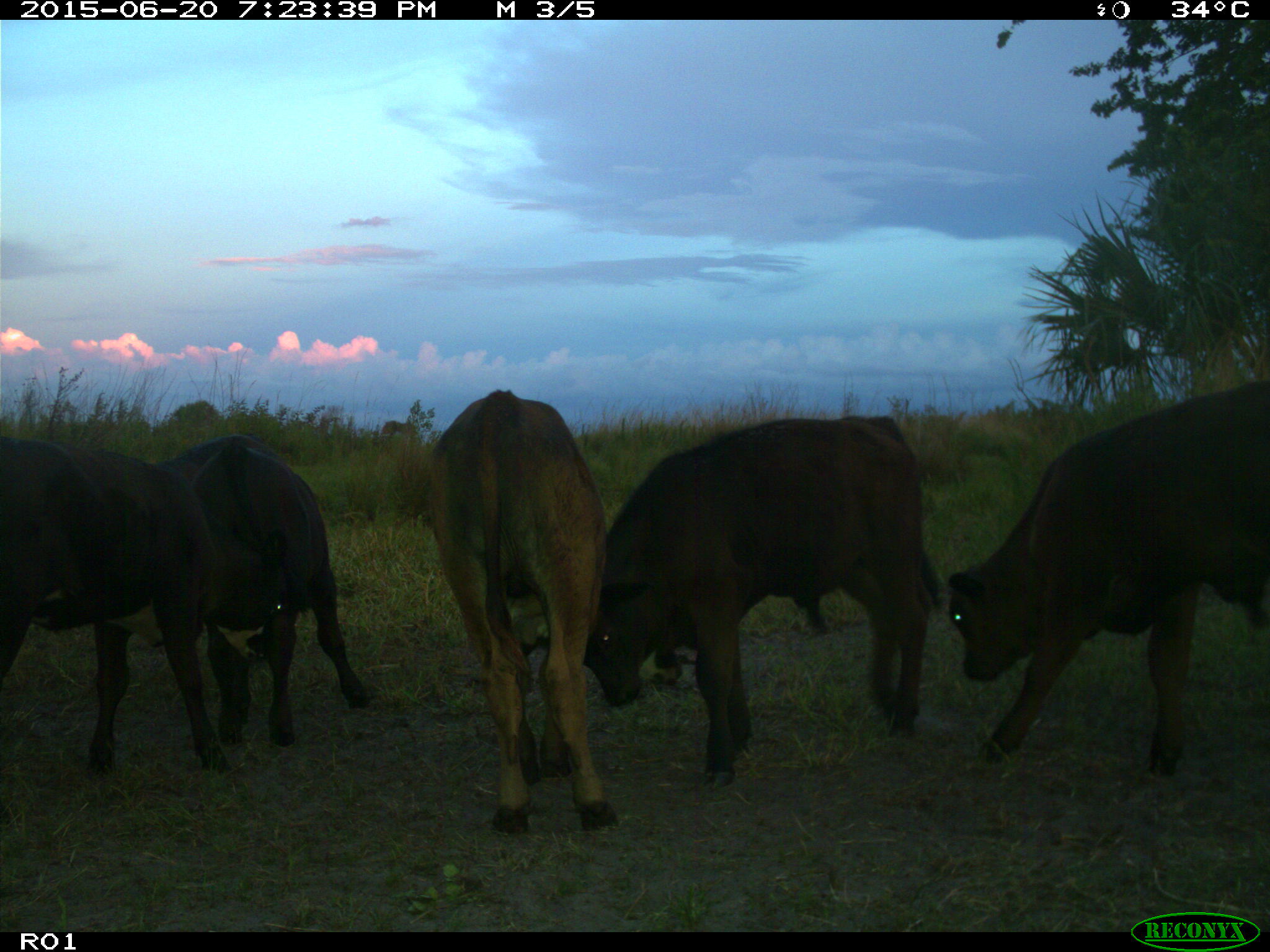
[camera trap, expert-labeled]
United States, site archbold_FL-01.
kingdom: Animalia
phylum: Chordata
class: Mammalia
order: Artiodactyla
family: Bovidae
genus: Bos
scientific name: Bos taurus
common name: domestic cow